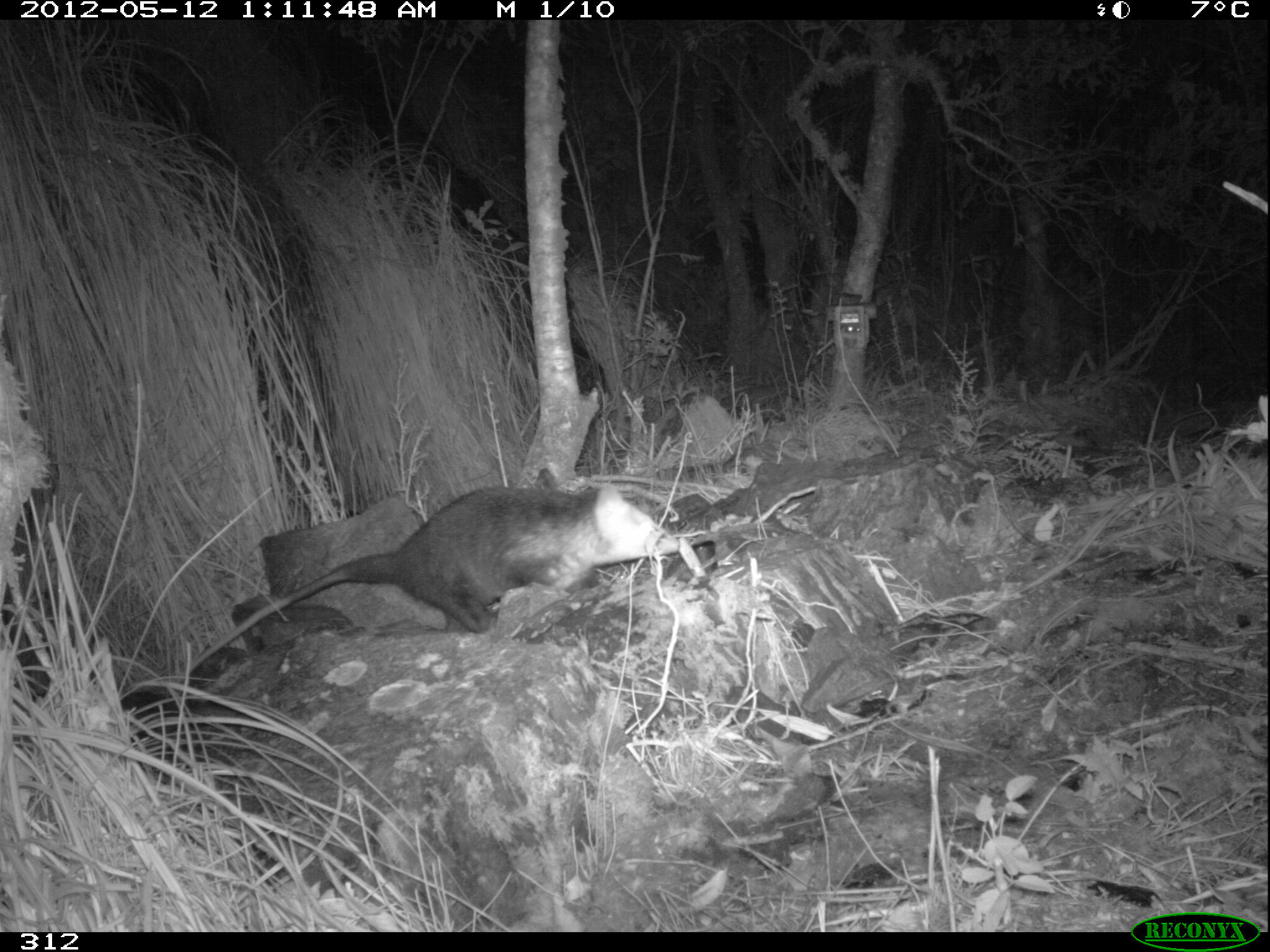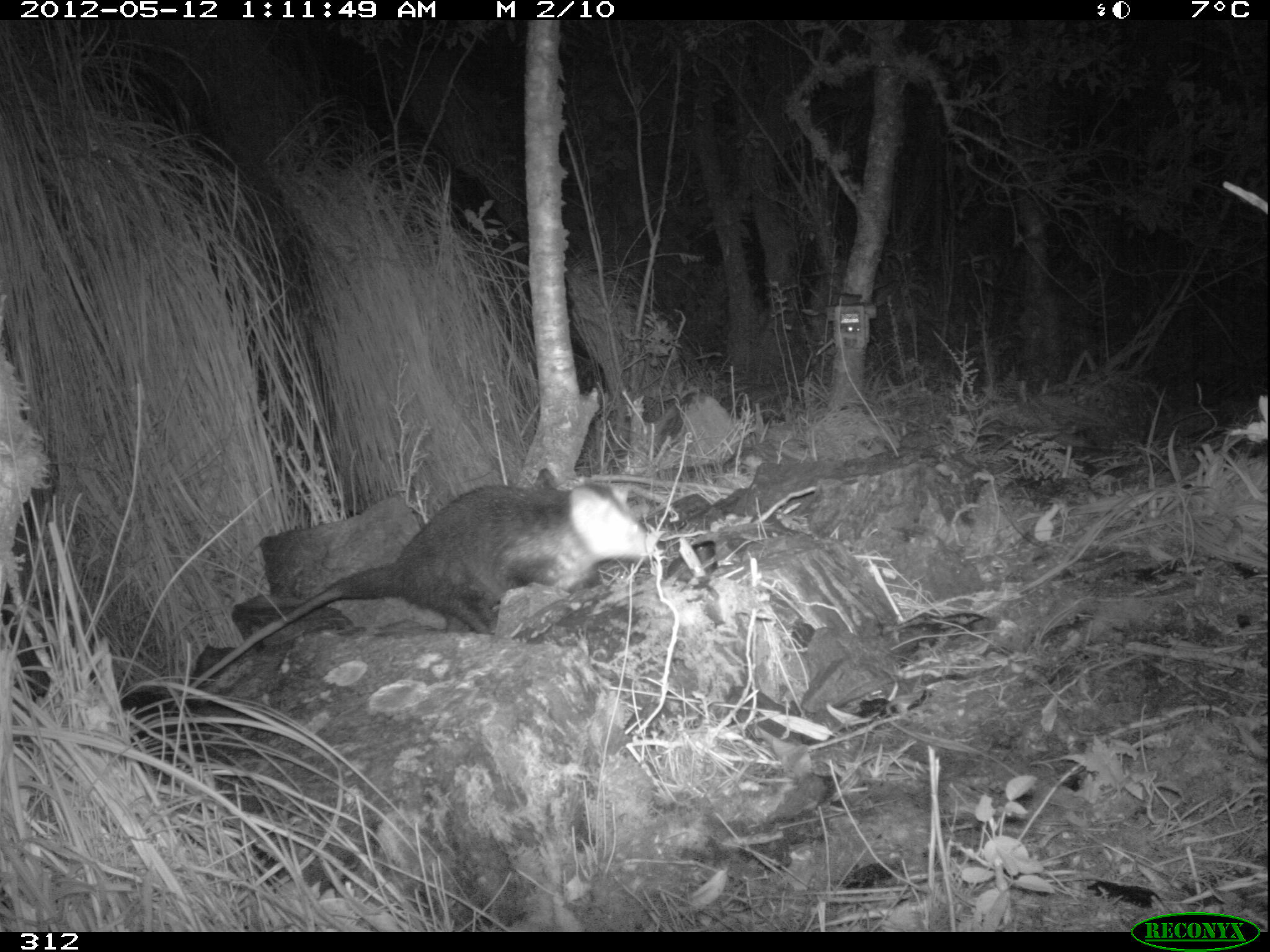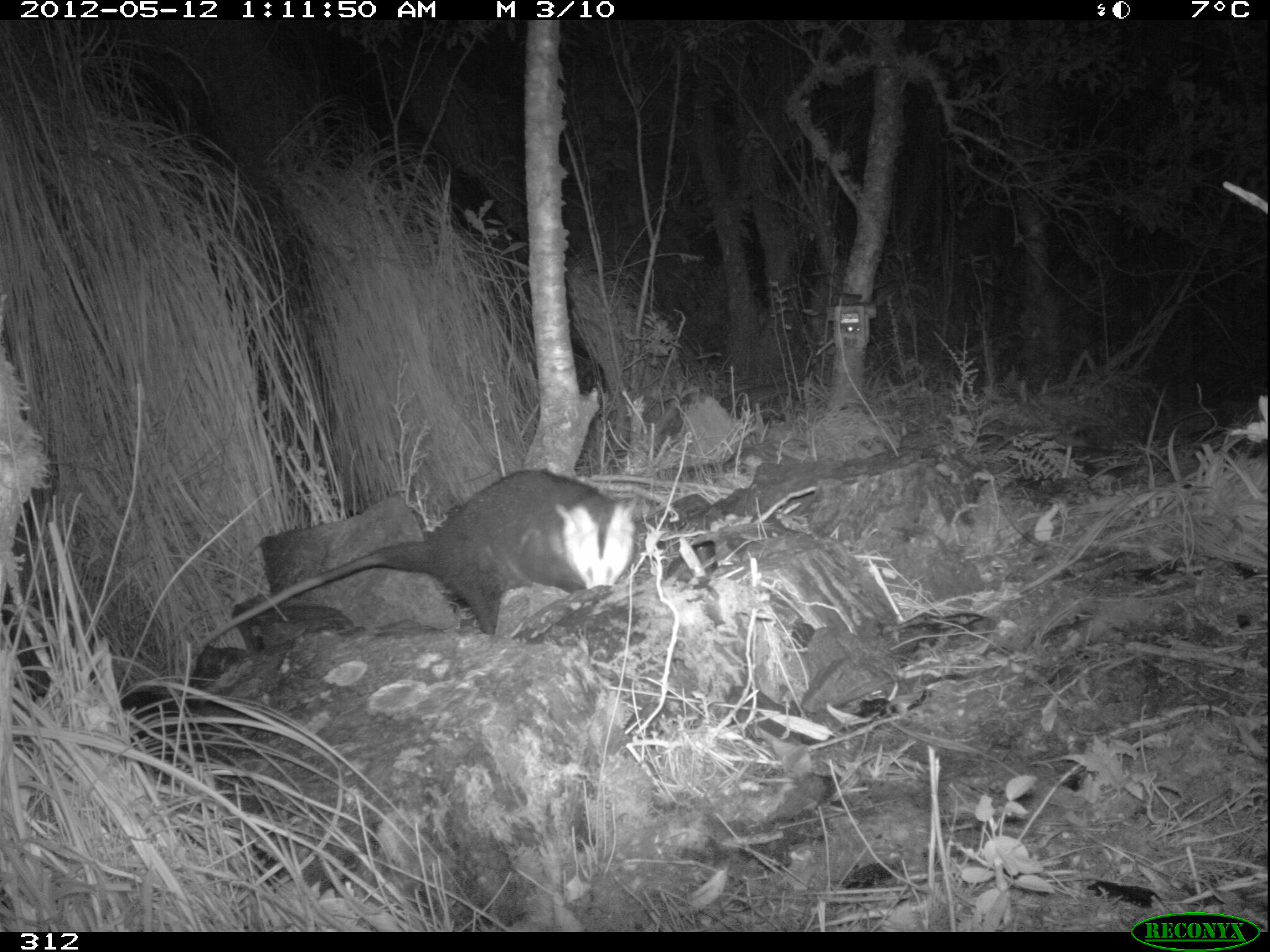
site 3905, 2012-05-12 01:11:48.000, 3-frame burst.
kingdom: Animalia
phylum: Chordata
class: Mammalia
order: Didelphimorphia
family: Didelphidae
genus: Didelphis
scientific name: Didelphis pernigra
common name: andean white-eared opossum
Didelphis pernigra (andean white-eared opossum).